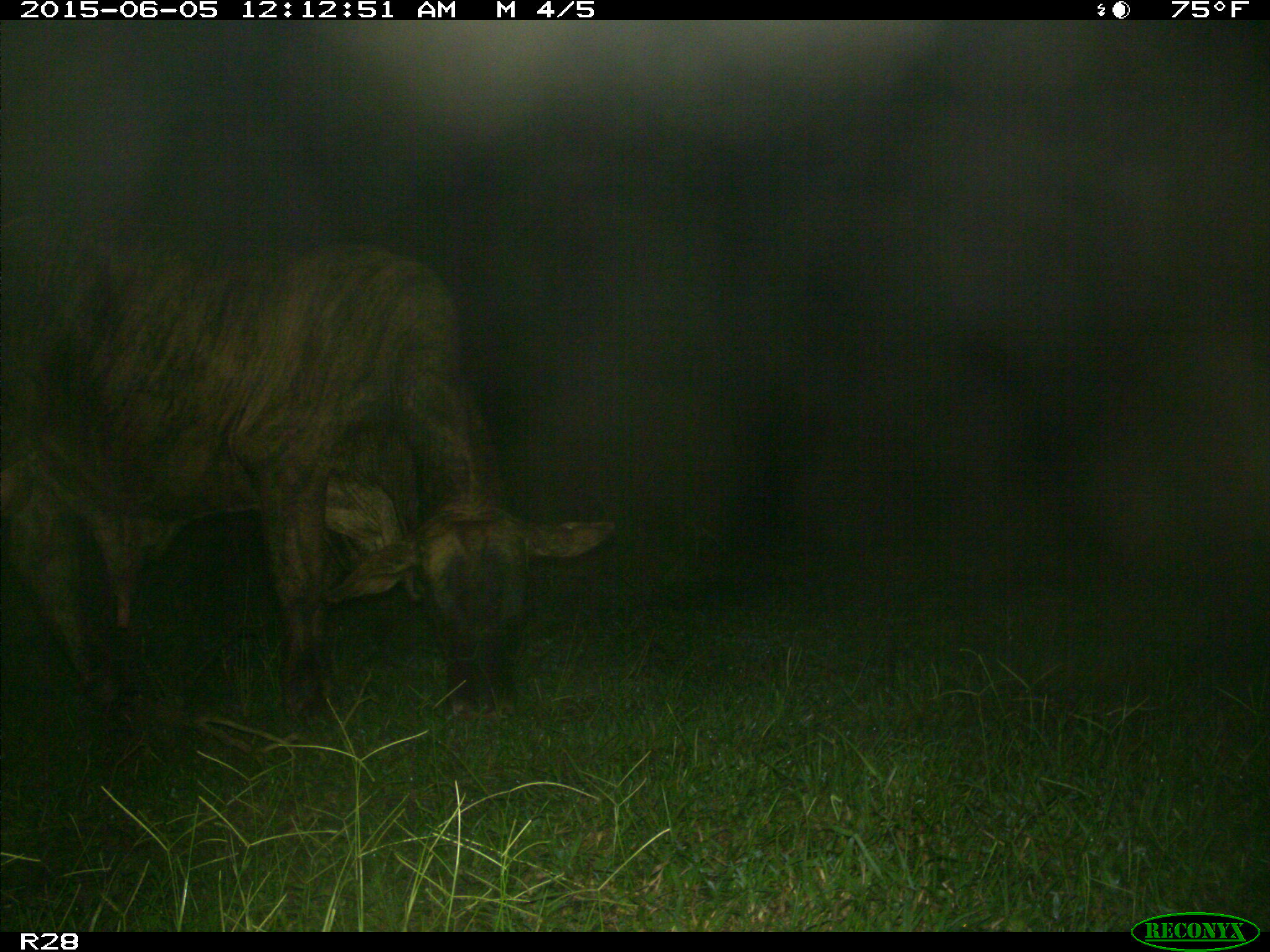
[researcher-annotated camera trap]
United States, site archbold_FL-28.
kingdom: Animalia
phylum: Chordata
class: Mammalia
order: Artiodactyla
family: Bovidae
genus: Bos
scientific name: Bos taurus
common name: domestic cow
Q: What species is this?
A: Bos taurus (domestic cow).